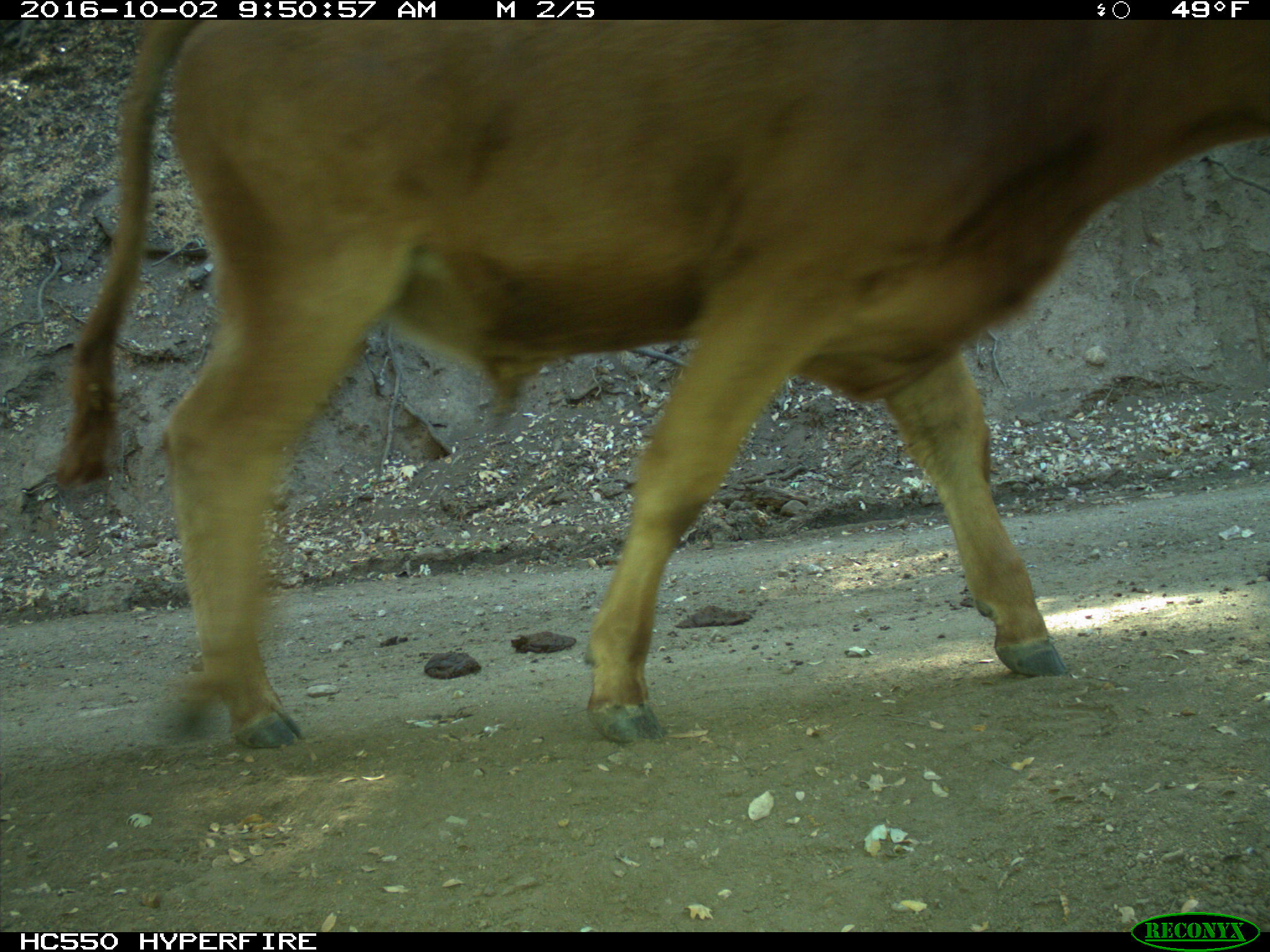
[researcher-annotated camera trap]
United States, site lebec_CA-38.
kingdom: Animalia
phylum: Chordata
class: Mammalia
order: Artiodactyla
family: Bovidae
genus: Bos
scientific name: Bos taurus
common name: domestic cow